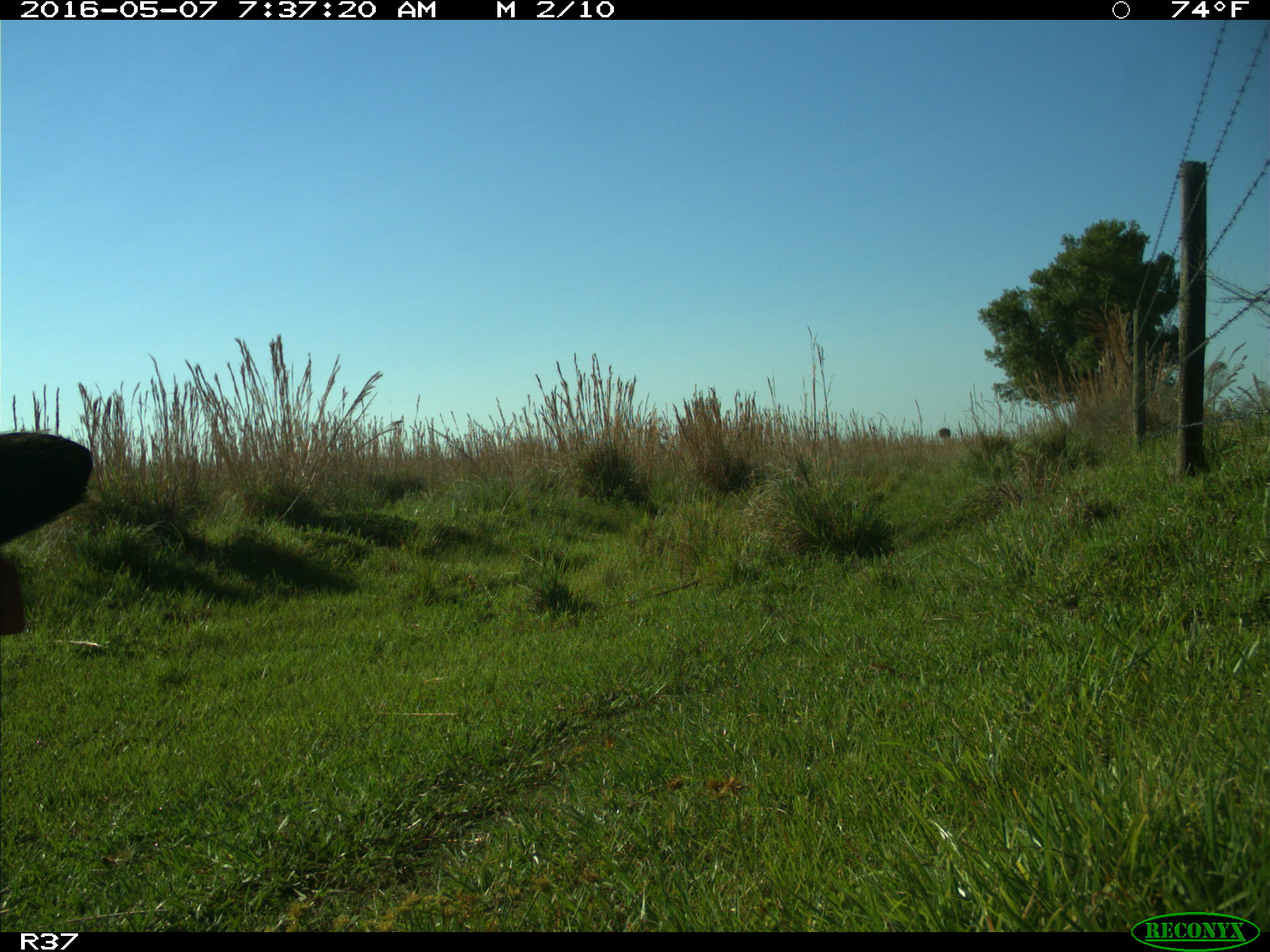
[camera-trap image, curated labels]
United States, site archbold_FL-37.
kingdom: Animalia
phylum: Chordata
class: Mammalia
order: Artiodactyla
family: Bovidae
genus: Bos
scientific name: Bos taurus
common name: domestic cow